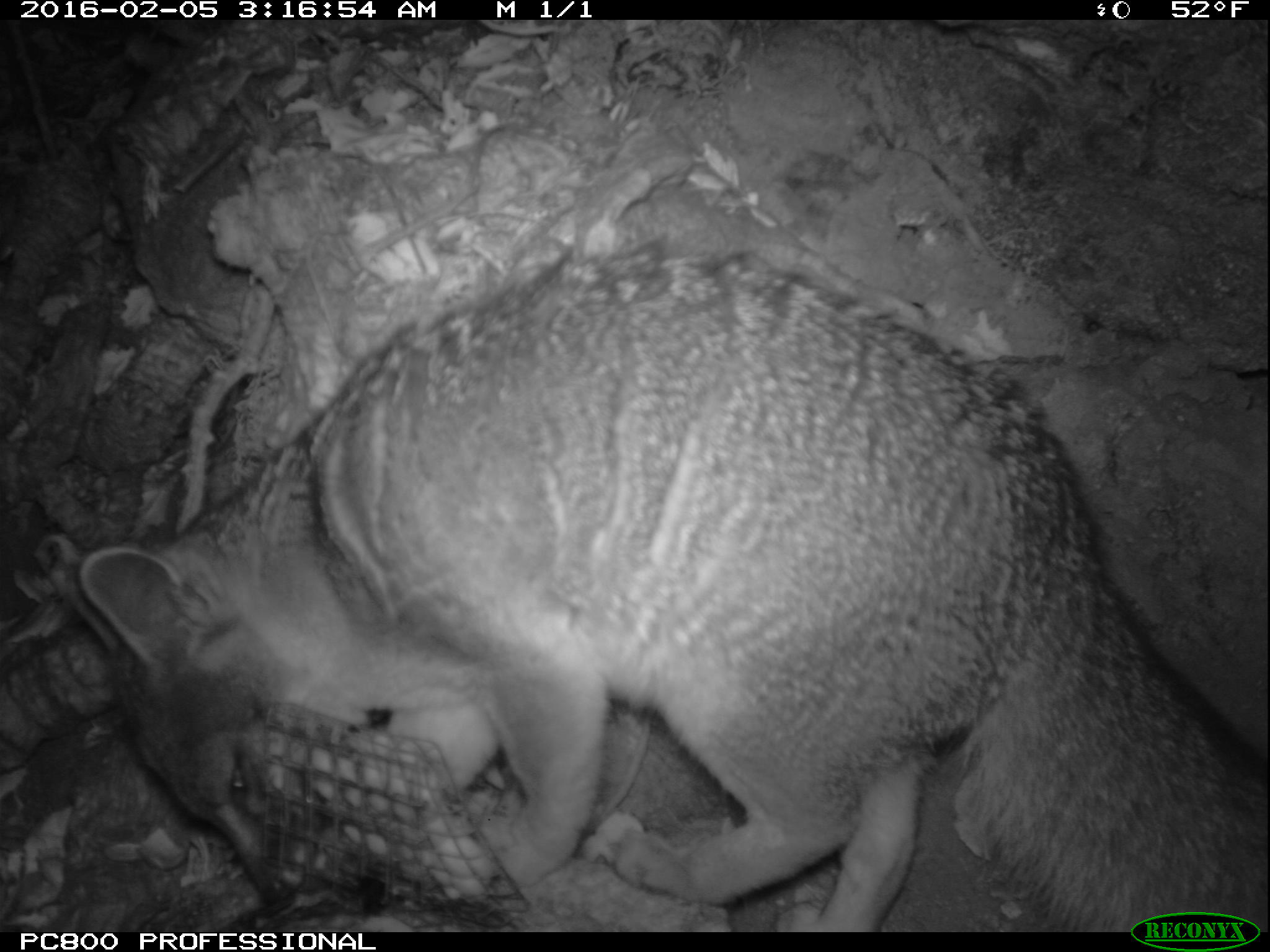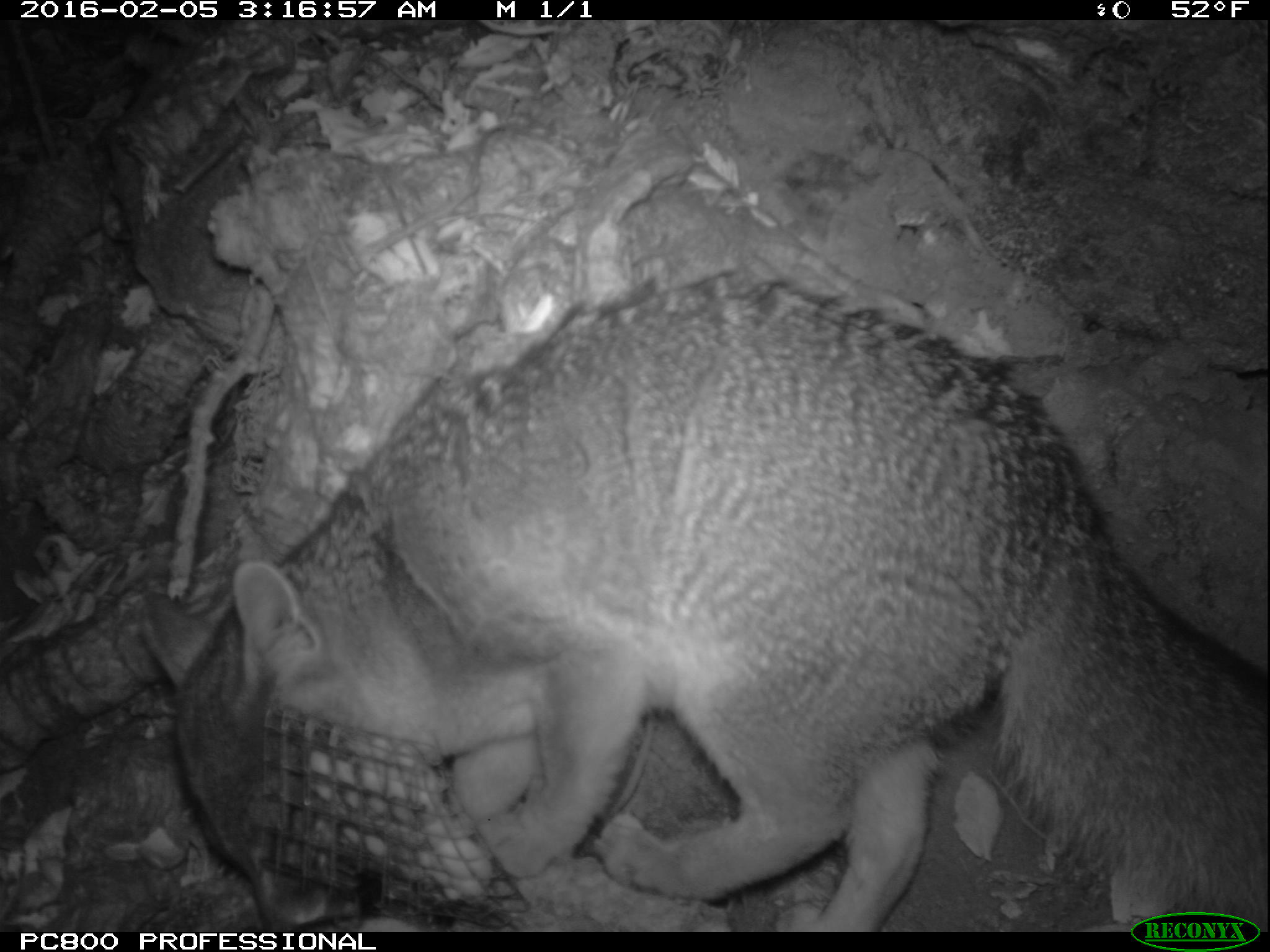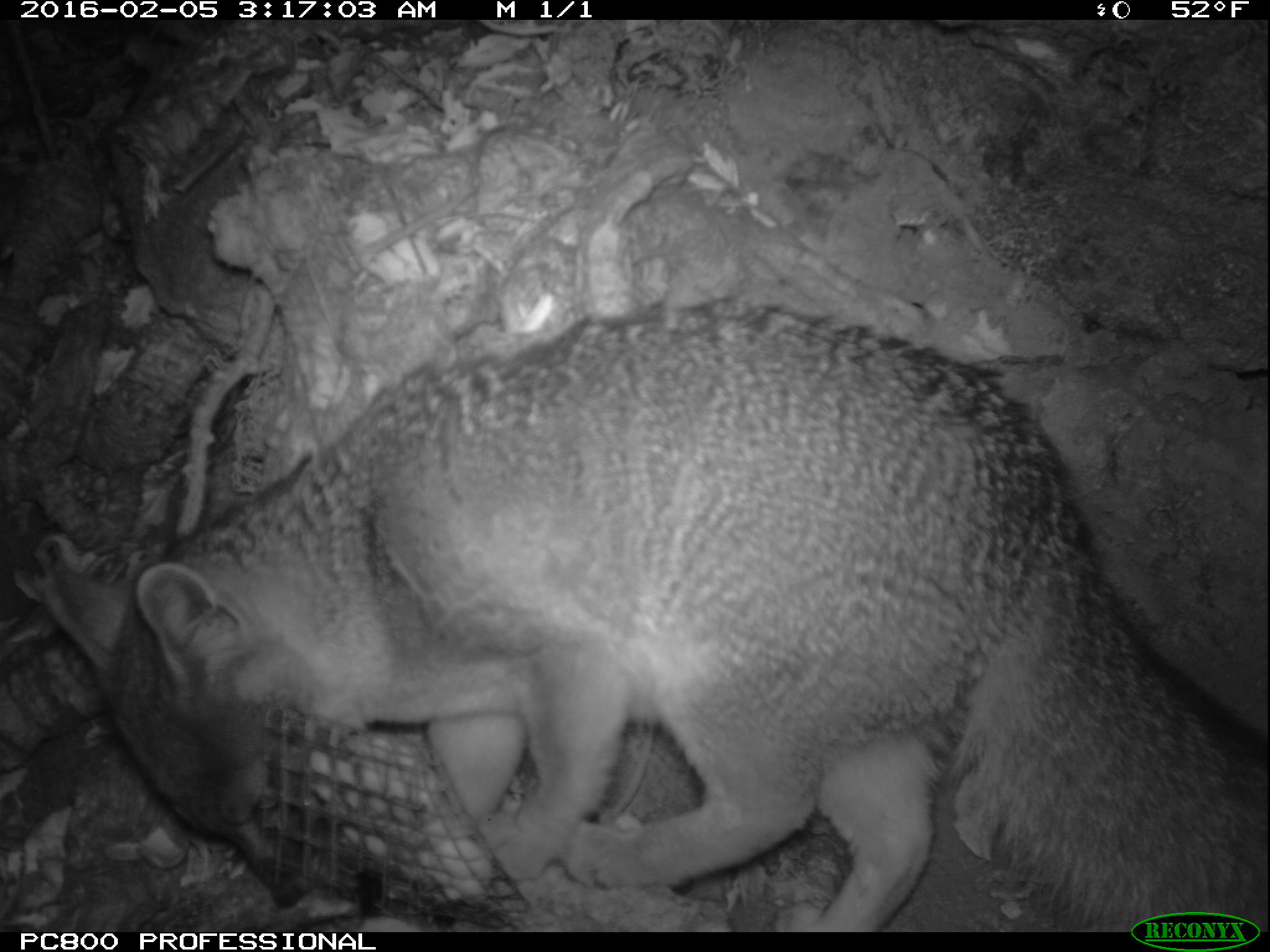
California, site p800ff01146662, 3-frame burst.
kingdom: Animalia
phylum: Chordata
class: Mammalia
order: Carnivora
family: Canidae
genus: Urocyon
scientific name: Urocyon littoralis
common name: island fox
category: fox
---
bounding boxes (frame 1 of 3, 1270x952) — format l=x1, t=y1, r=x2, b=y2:
fox: l=51, t=239, r=1269, b=930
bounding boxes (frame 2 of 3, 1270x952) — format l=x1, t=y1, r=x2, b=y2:
fox: l=138, t=262, r=1269, b=933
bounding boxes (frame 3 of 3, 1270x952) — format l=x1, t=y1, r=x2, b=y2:
fox: l=42, t=299, r=1268, b=932